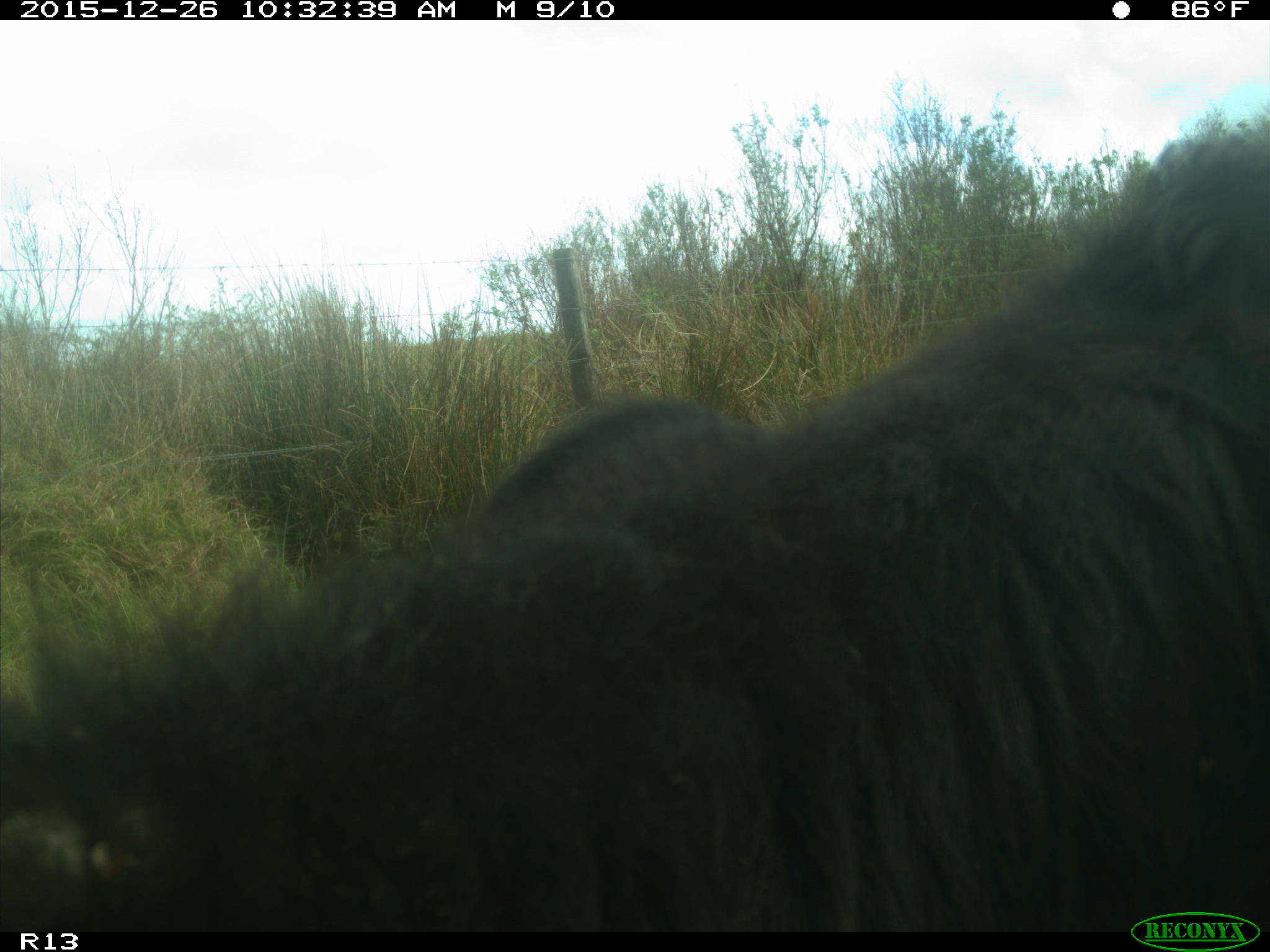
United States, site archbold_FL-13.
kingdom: Animalia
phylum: Chordata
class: Mammalia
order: Artiodactyla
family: Bovidae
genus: Bos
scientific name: Bos taurus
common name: domestic cow